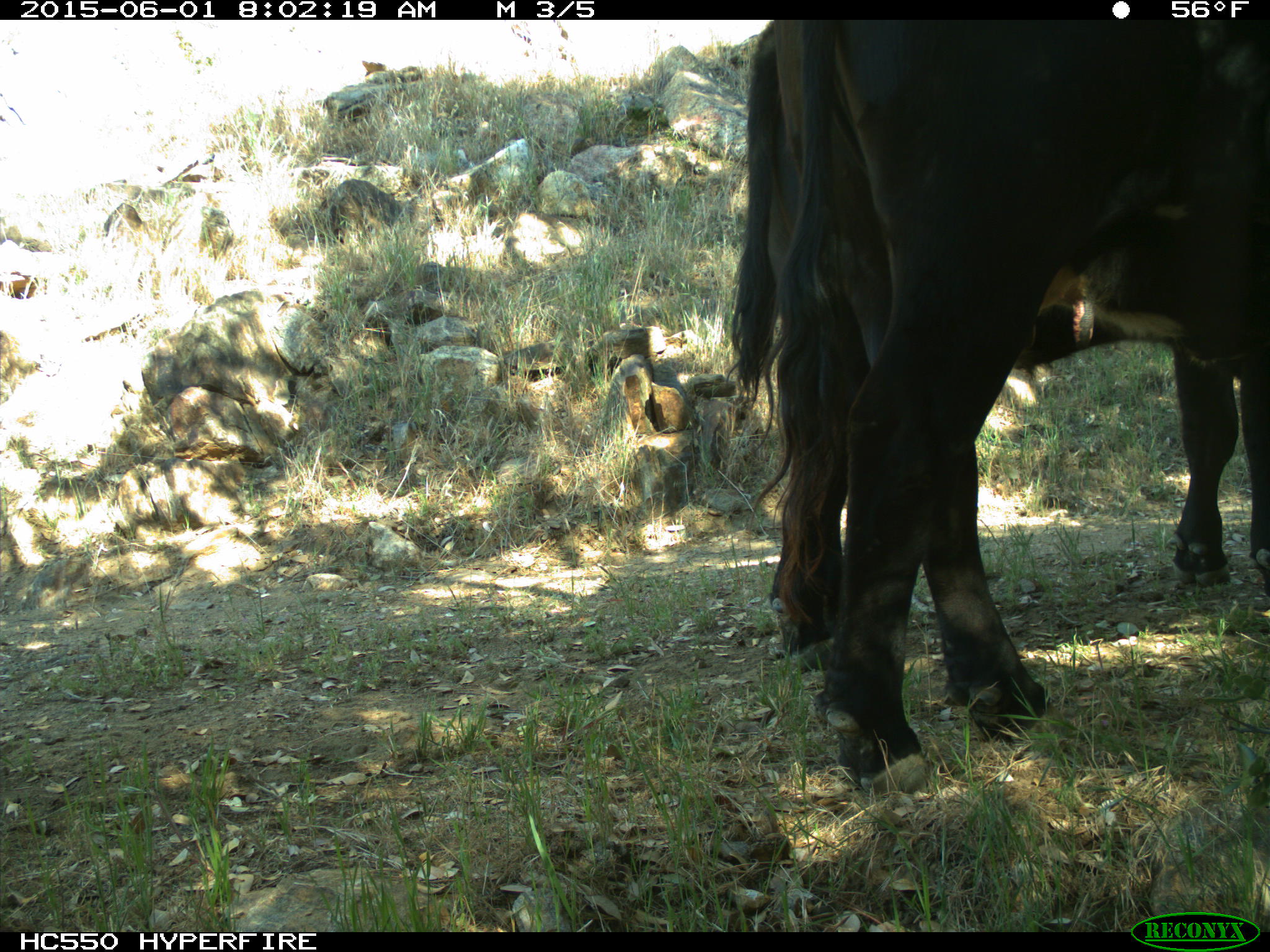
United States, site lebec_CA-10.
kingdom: Animalia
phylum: Chordata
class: Mammalia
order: Artiodactyla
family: Bovidae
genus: Bos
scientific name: Bos taurus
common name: domestic cow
Bos taurus (domestic cow).